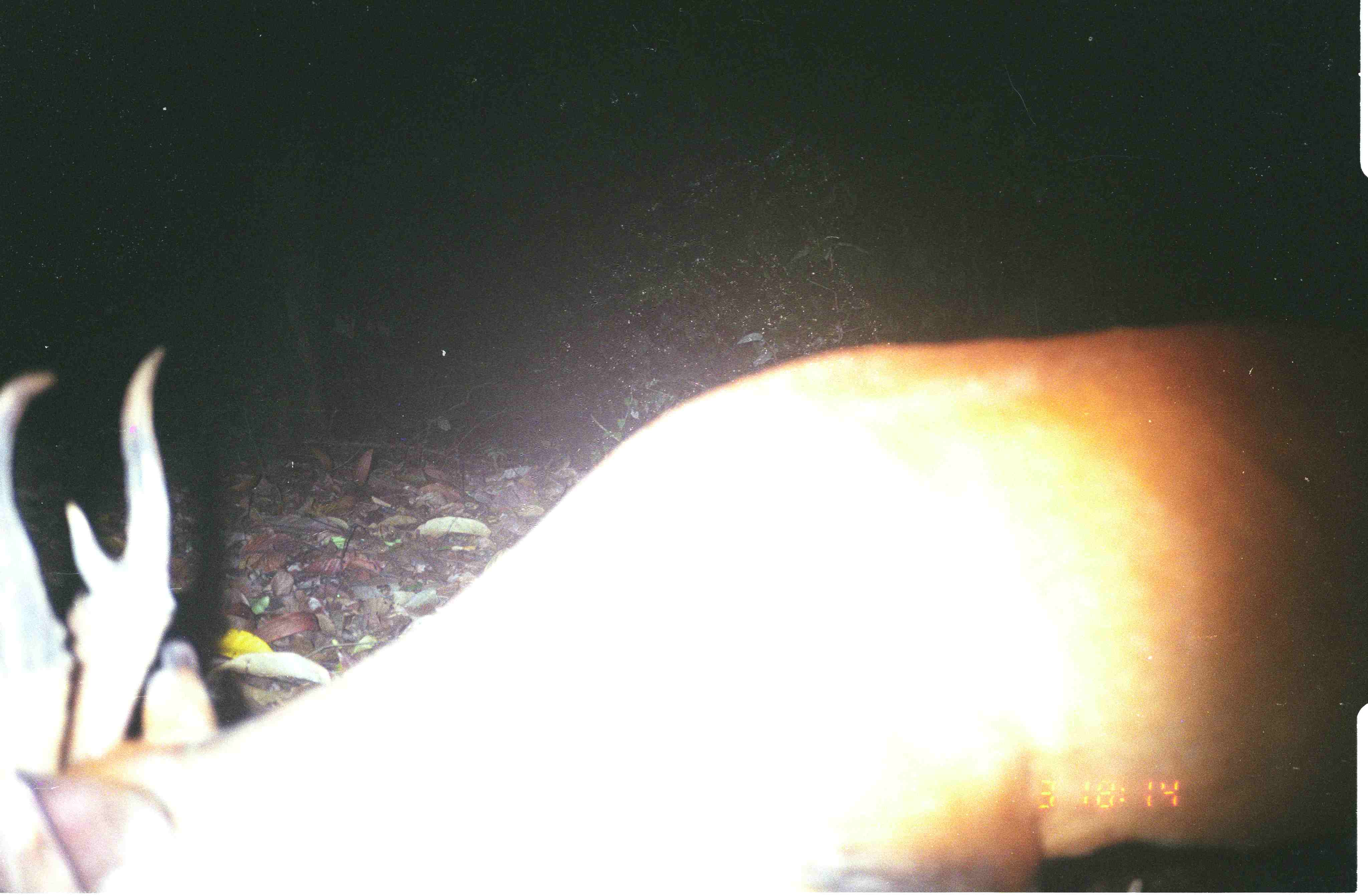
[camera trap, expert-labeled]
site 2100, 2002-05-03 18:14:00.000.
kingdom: Animalia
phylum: Chordata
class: Mammalia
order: Artiodactyla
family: Cervidae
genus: Muntiacus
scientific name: Muntiacus muntjak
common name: southern red muntjac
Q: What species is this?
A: Muntiacus muntjak (southern red muntjac).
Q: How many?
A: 1.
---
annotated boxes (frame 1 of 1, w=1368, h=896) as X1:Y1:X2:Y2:
muntiacus muntjak: 0:304:1368:896